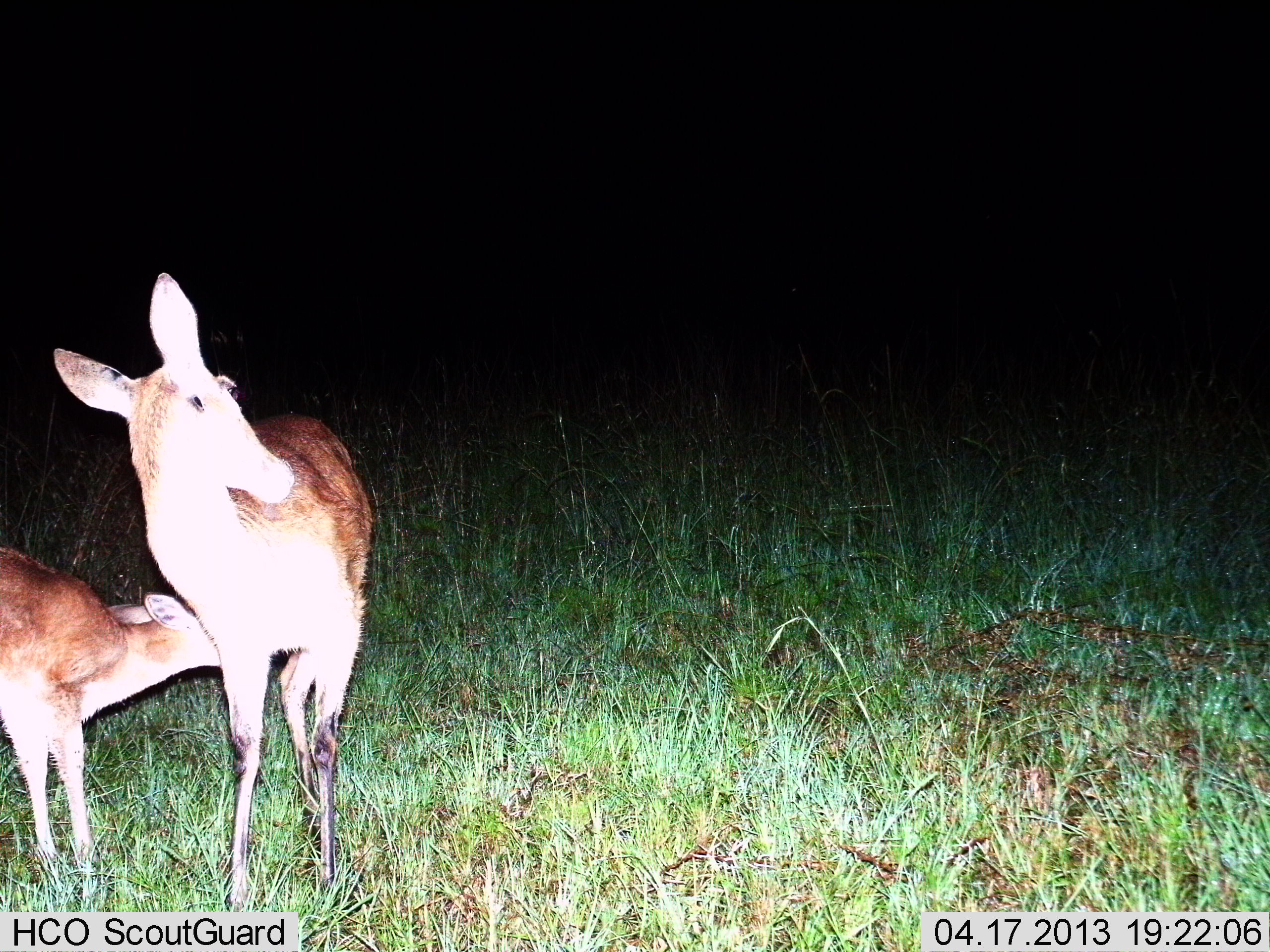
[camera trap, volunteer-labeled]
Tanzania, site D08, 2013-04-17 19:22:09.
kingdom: Animalia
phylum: Chordata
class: Mammalia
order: Artiodactyla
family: Bovidae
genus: Redunca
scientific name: Redunca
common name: reedbuck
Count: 2.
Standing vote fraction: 75%.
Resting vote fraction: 0%.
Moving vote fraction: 0%.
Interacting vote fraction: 46%.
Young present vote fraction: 96%.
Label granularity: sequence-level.